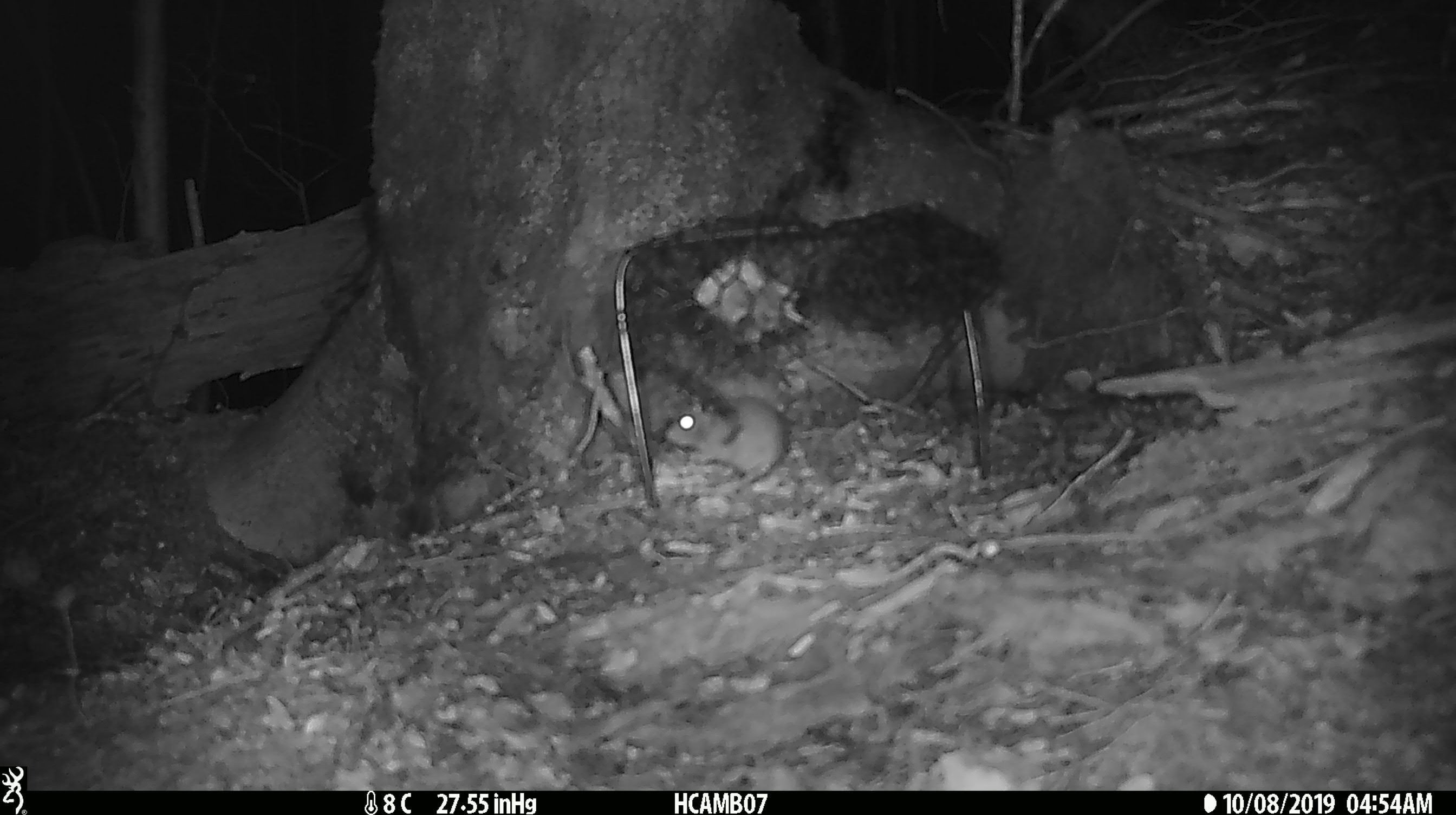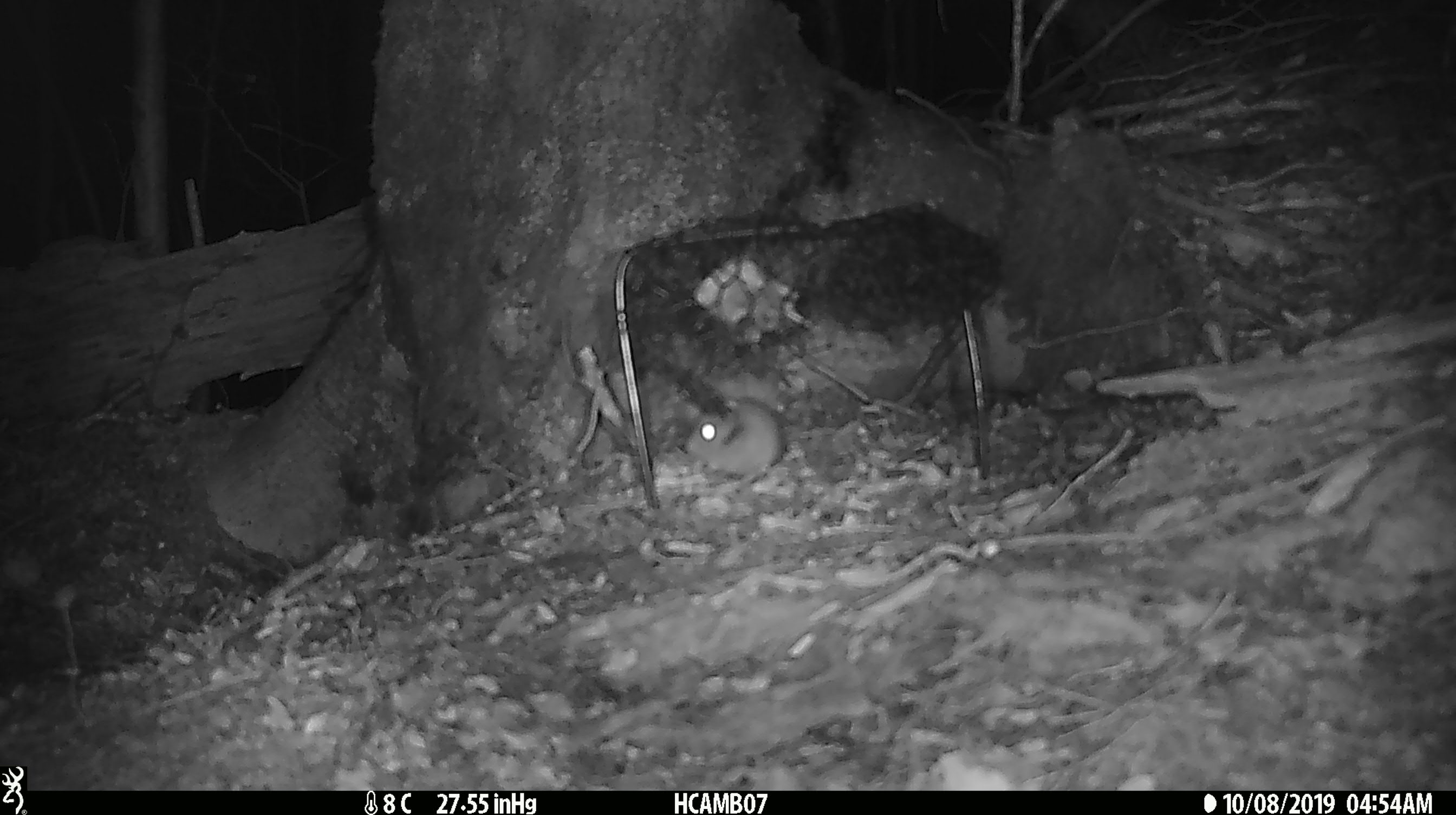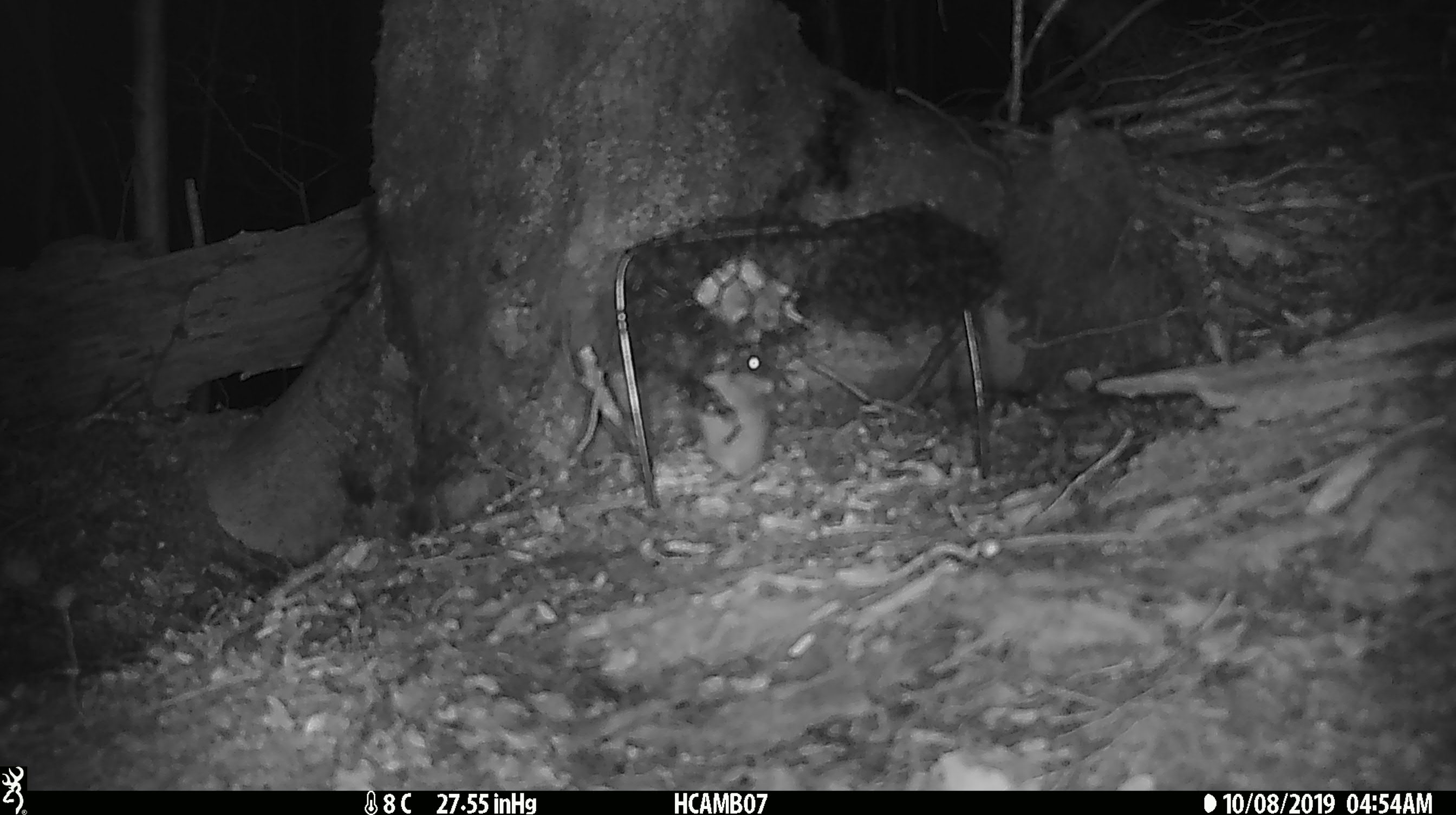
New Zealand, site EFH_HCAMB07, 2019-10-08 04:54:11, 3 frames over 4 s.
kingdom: Animalia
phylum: Chordata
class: Mammalia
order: Rodentia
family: Muridae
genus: Mus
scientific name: Mus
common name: mouse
Mouse (Mus).